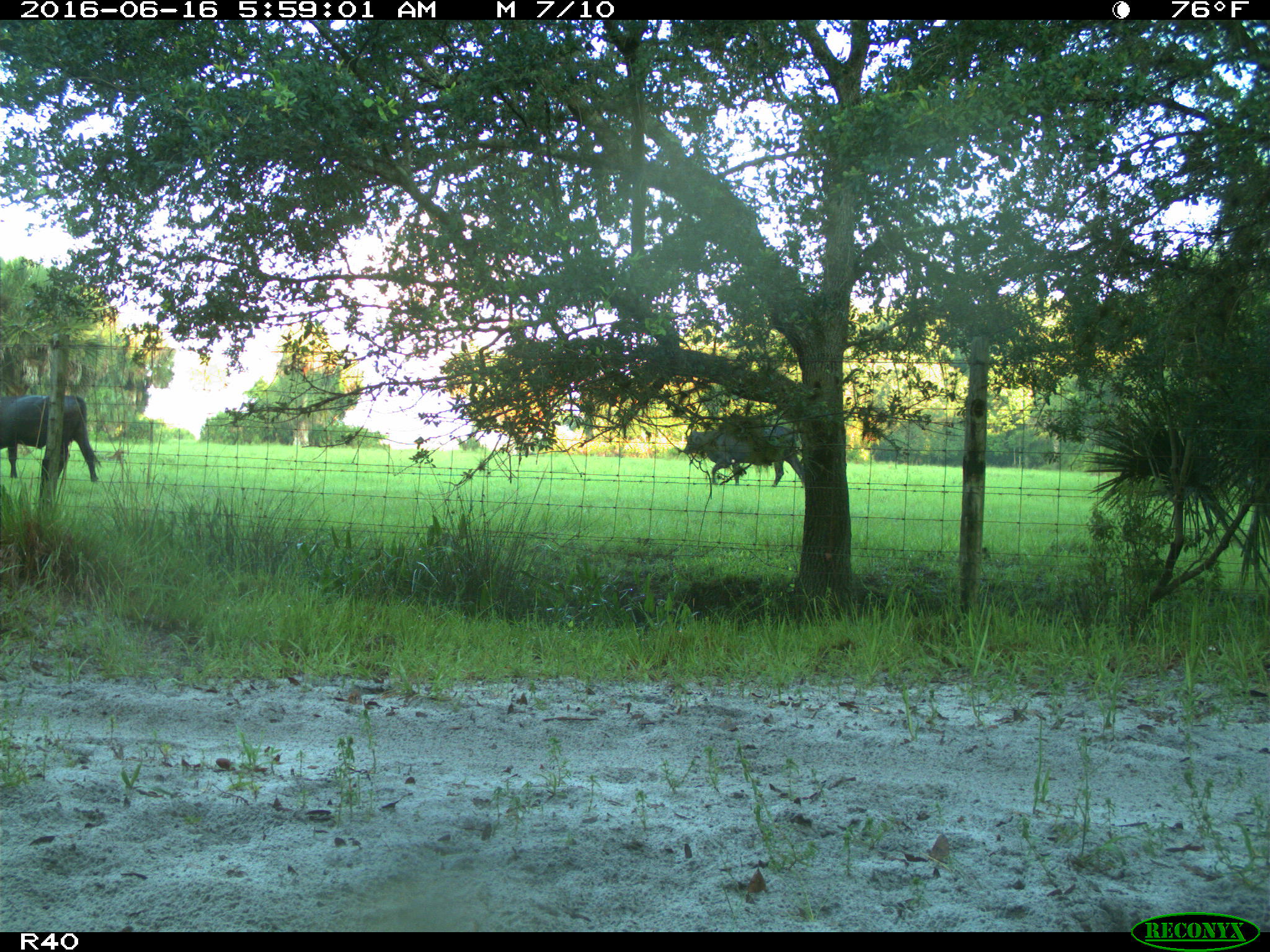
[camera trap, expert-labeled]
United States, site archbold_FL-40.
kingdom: Animalia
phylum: Chordata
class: Mammalia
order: Artiodactyla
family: Bovidae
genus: Bos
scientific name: Bos taurus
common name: domestic cow